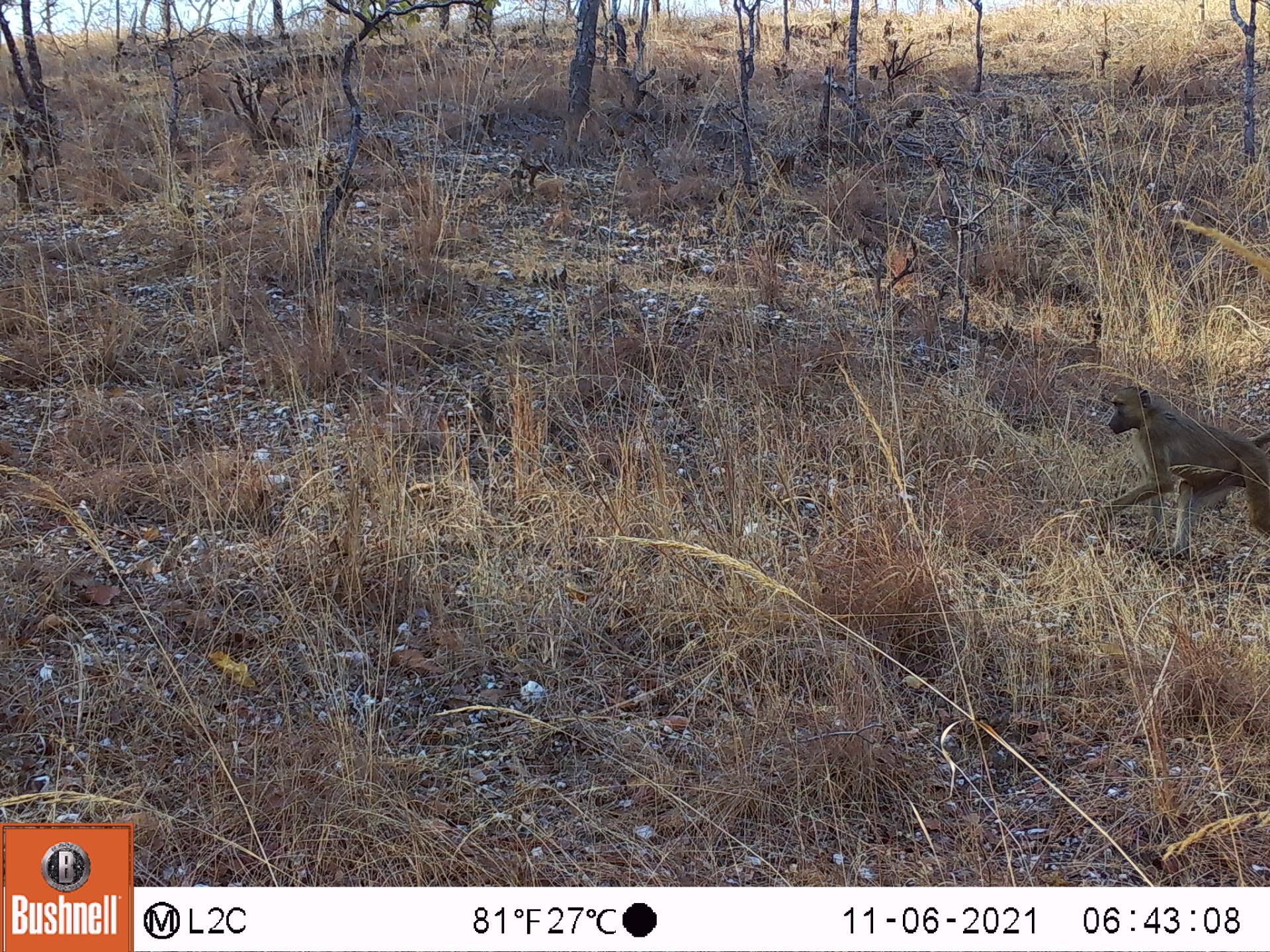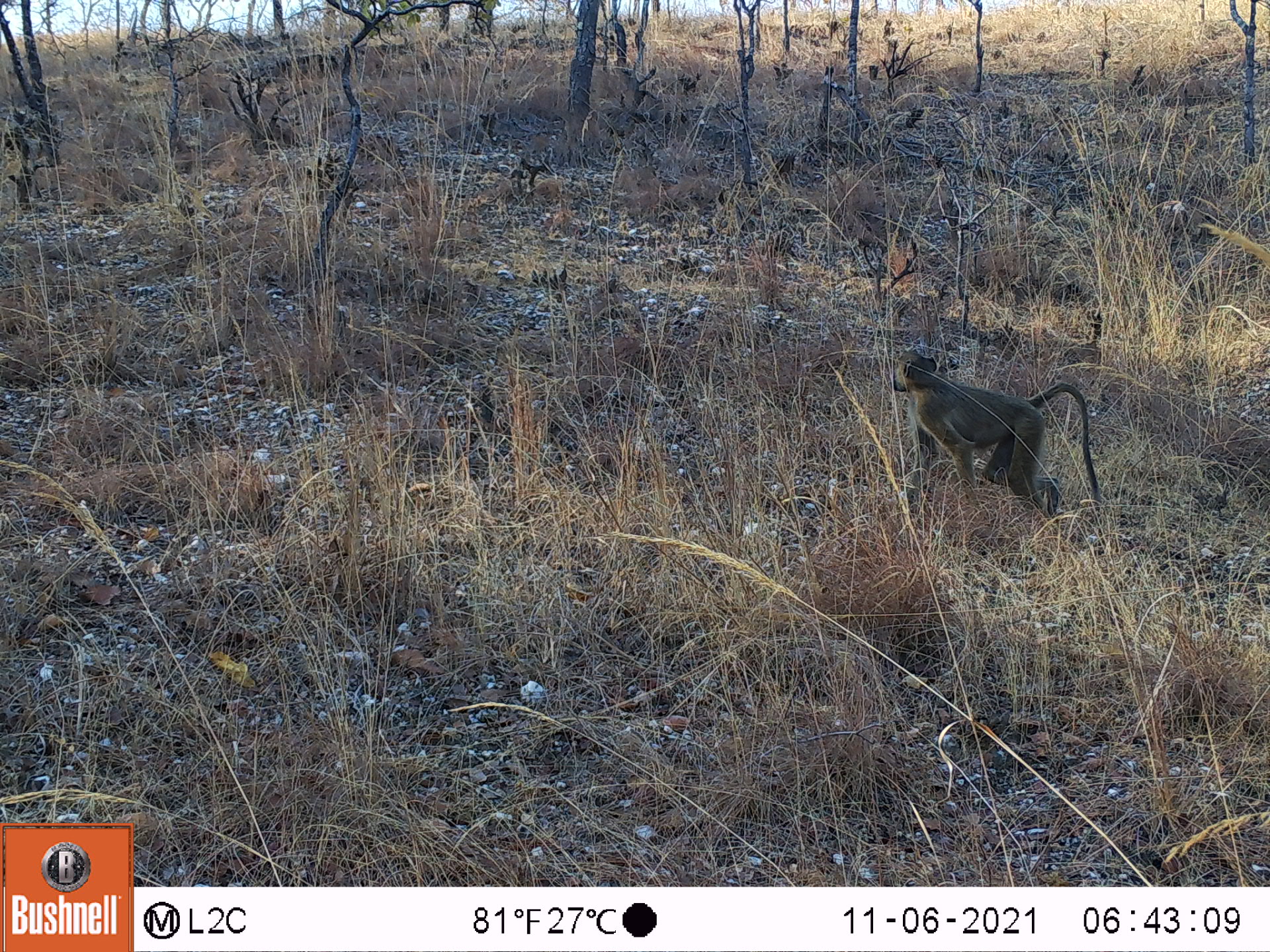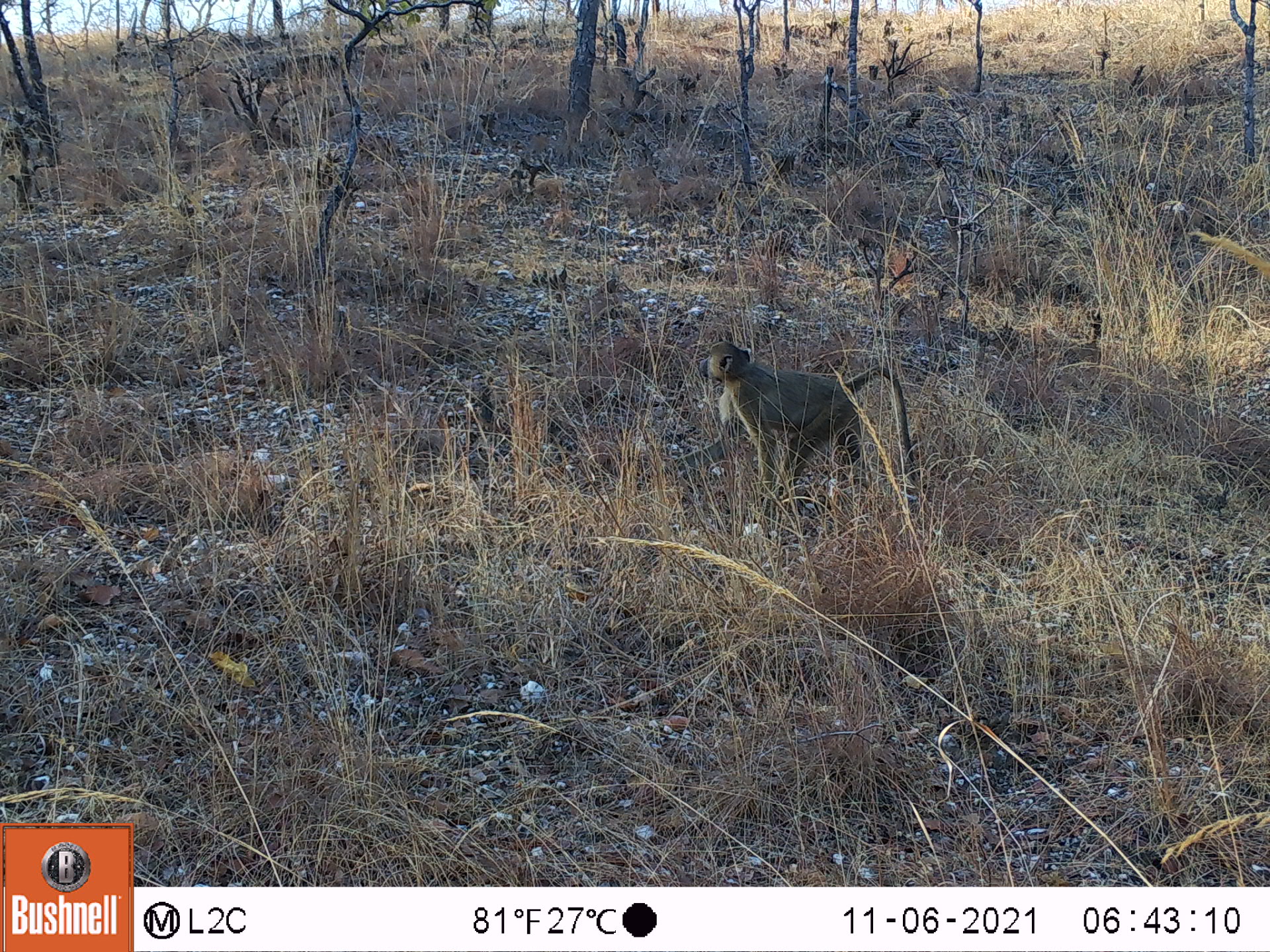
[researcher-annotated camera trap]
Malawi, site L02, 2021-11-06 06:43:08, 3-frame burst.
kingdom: Animalia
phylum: Chordata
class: Mammalia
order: Primates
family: Cercopithecidae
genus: Papio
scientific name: Papio cynocephalus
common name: yellow baboon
Yellow baboon (Papio cynocephalus), count 1.